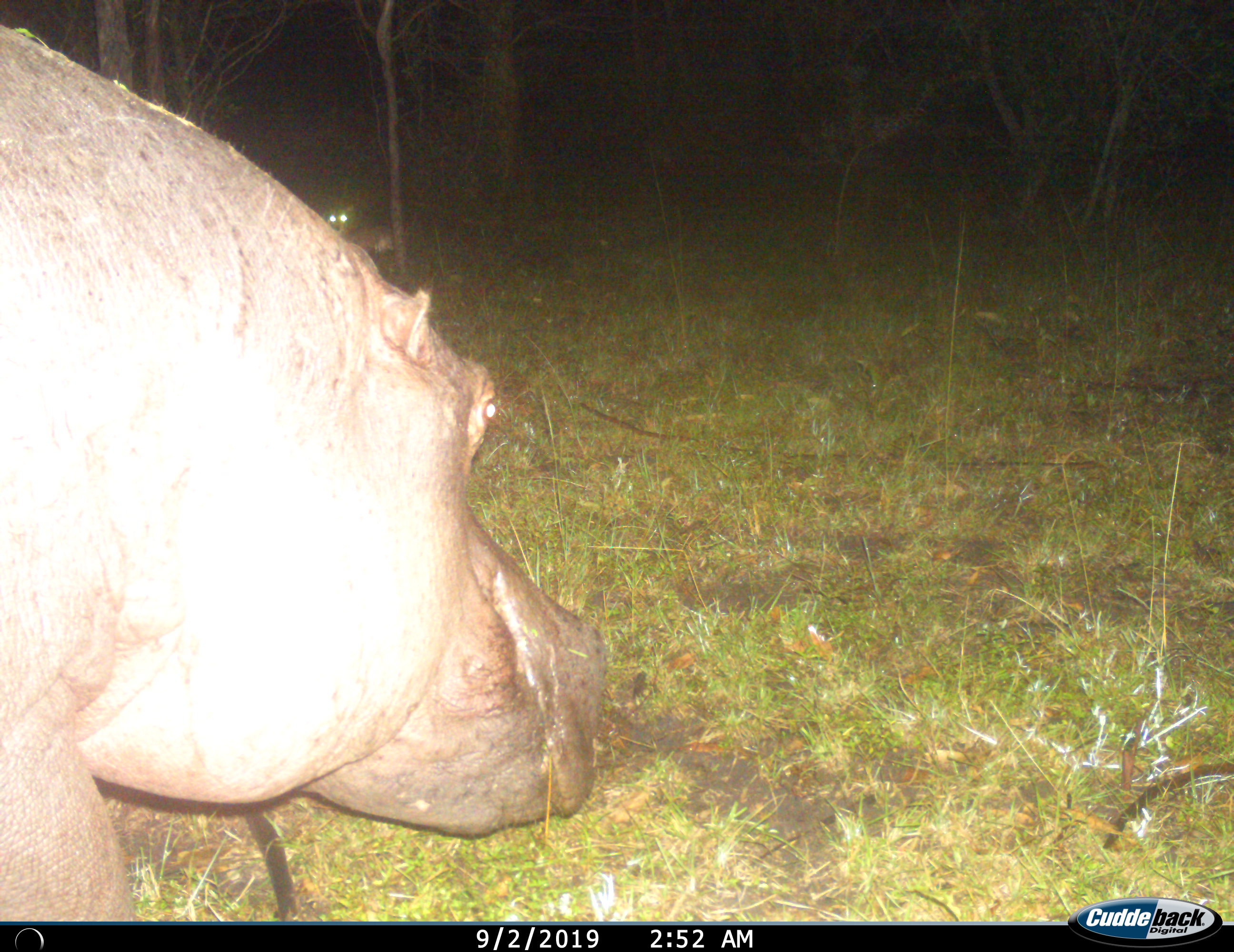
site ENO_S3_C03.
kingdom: Animalia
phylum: Chordata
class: Mammalia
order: Artiodactyla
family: Hippopotamidae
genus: Hippopotamus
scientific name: Hippopotamus amphibius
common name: hippopotamus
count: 1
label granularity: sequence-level